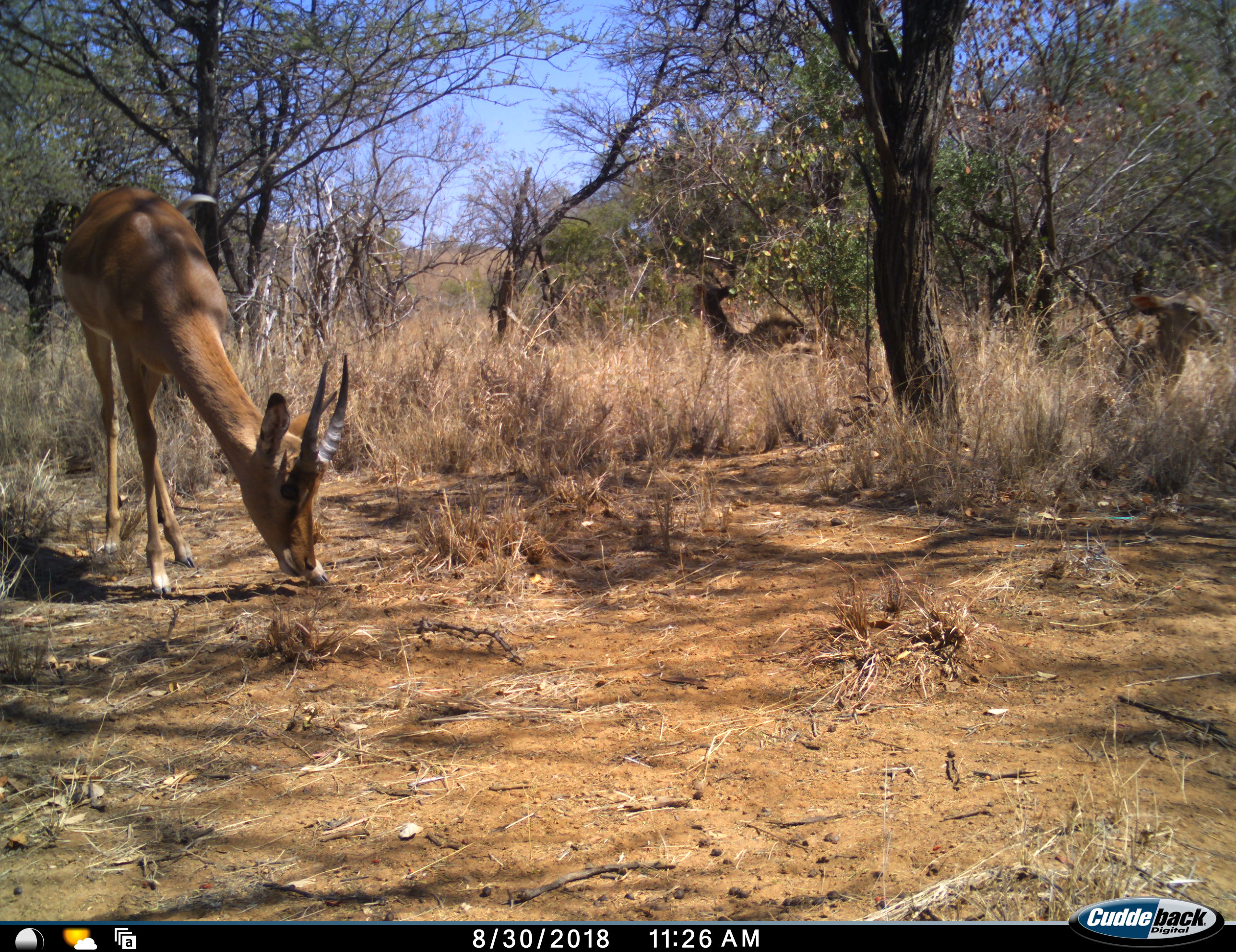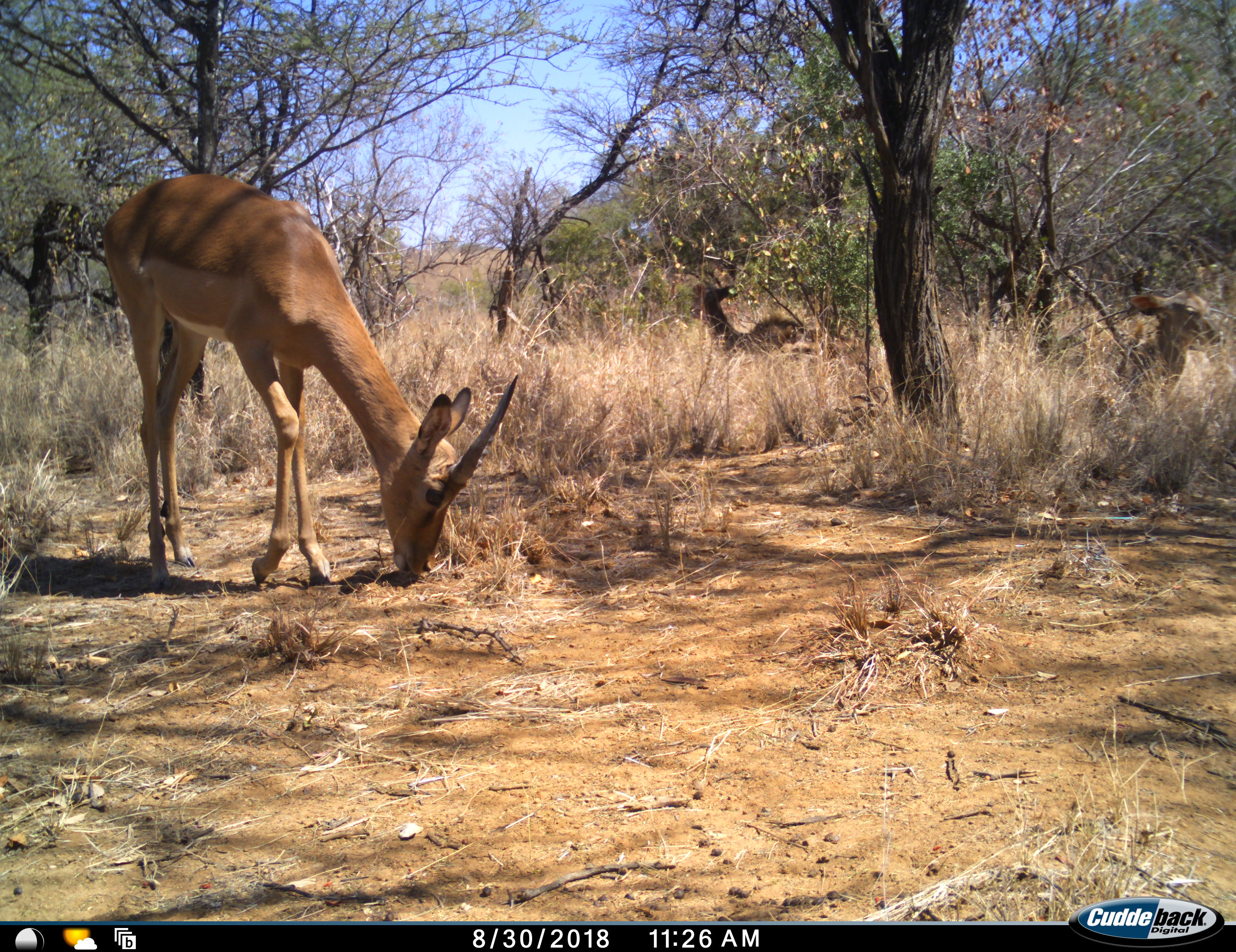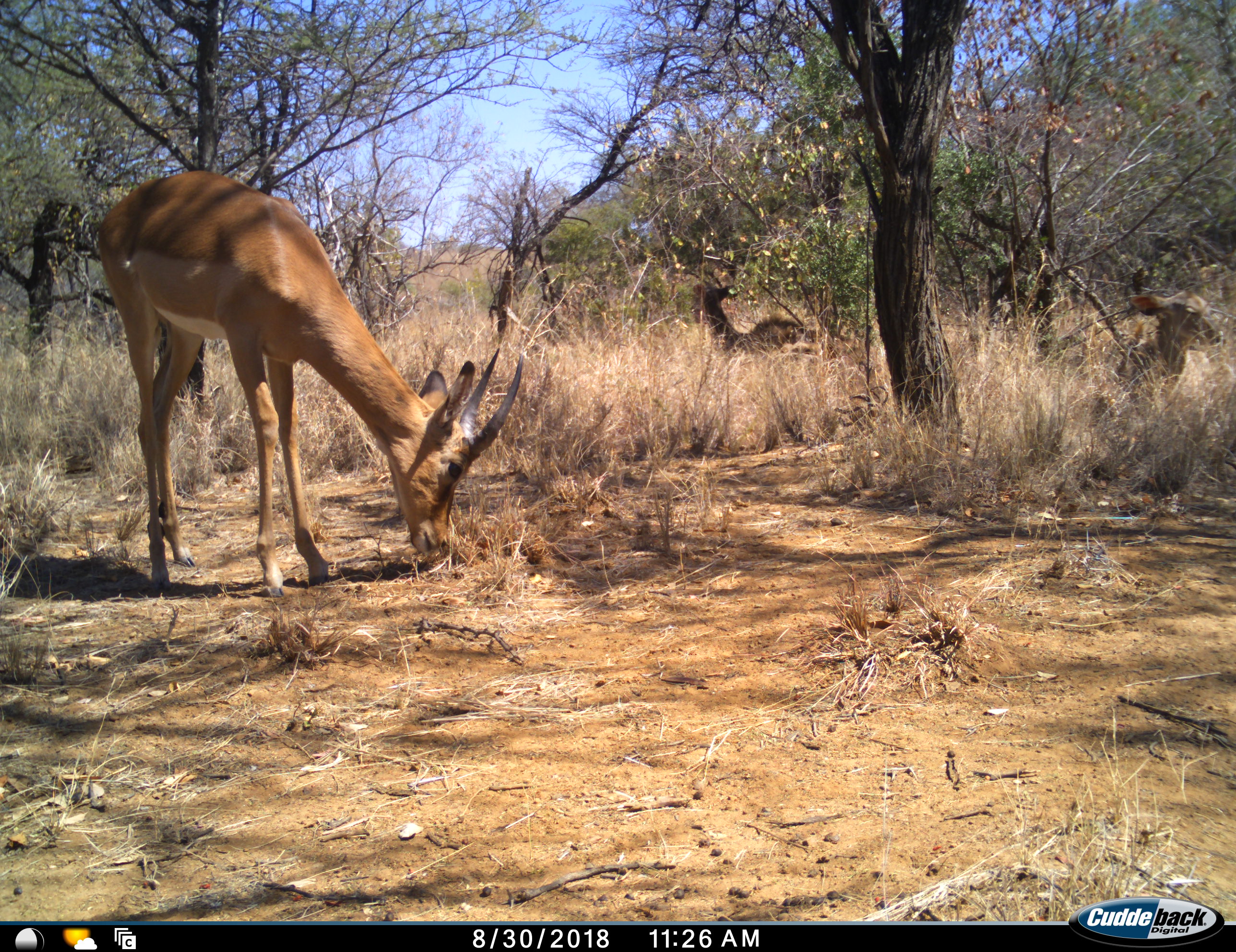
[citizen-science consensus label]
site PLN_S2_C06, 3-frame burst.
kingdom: Animalia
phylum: Chordata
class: Mammalia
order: Artiodactyla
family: Bovidae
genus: Aepyceros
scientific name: Aepyceros melampus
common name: impala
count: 1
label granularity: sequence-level